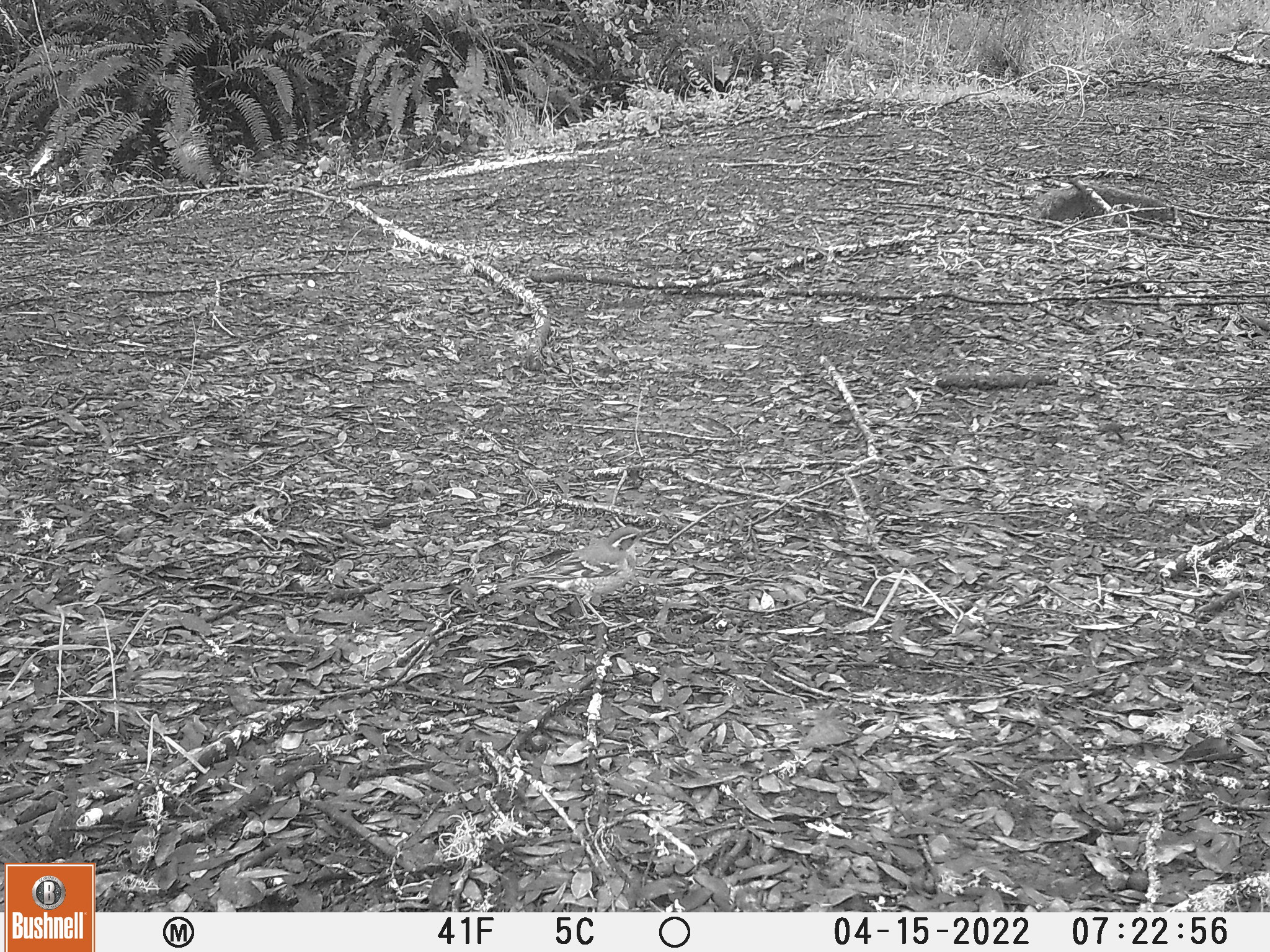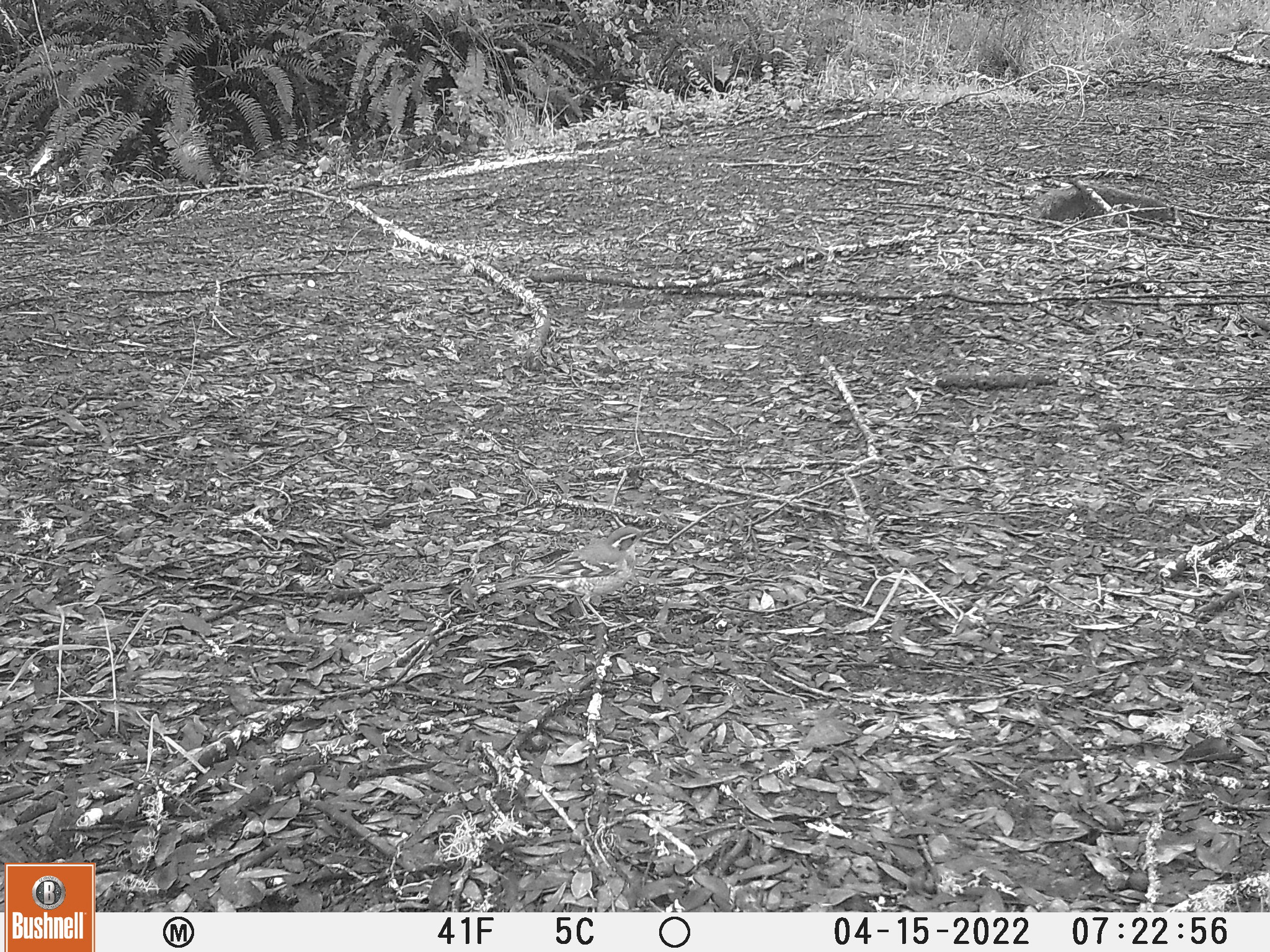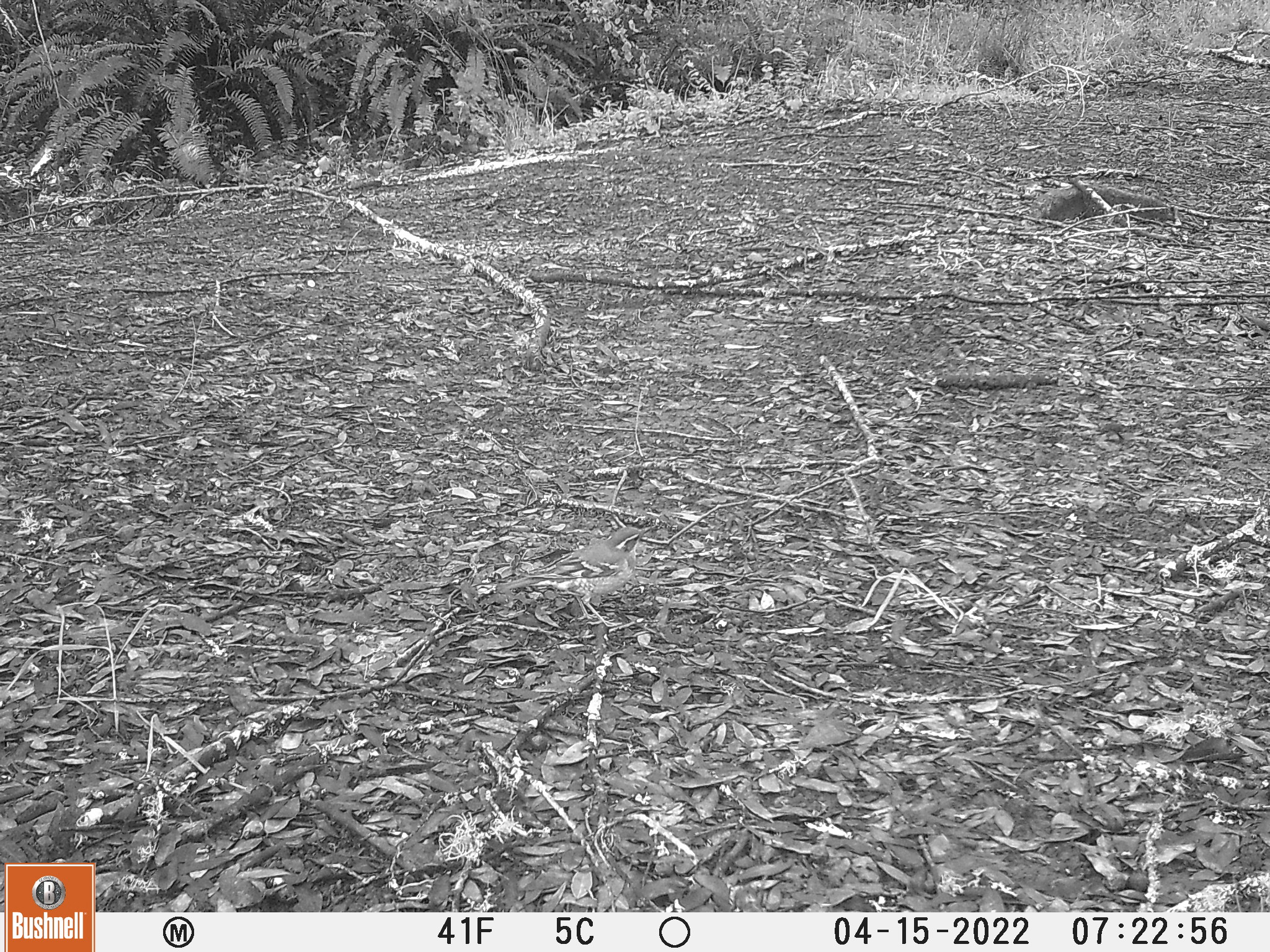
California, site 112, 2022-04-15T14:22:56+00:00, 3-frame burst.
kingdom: Animalia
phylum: Chordata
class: Aves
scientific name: Aves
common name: bird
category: unknown bird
Unknown bird (bird) (Aves).